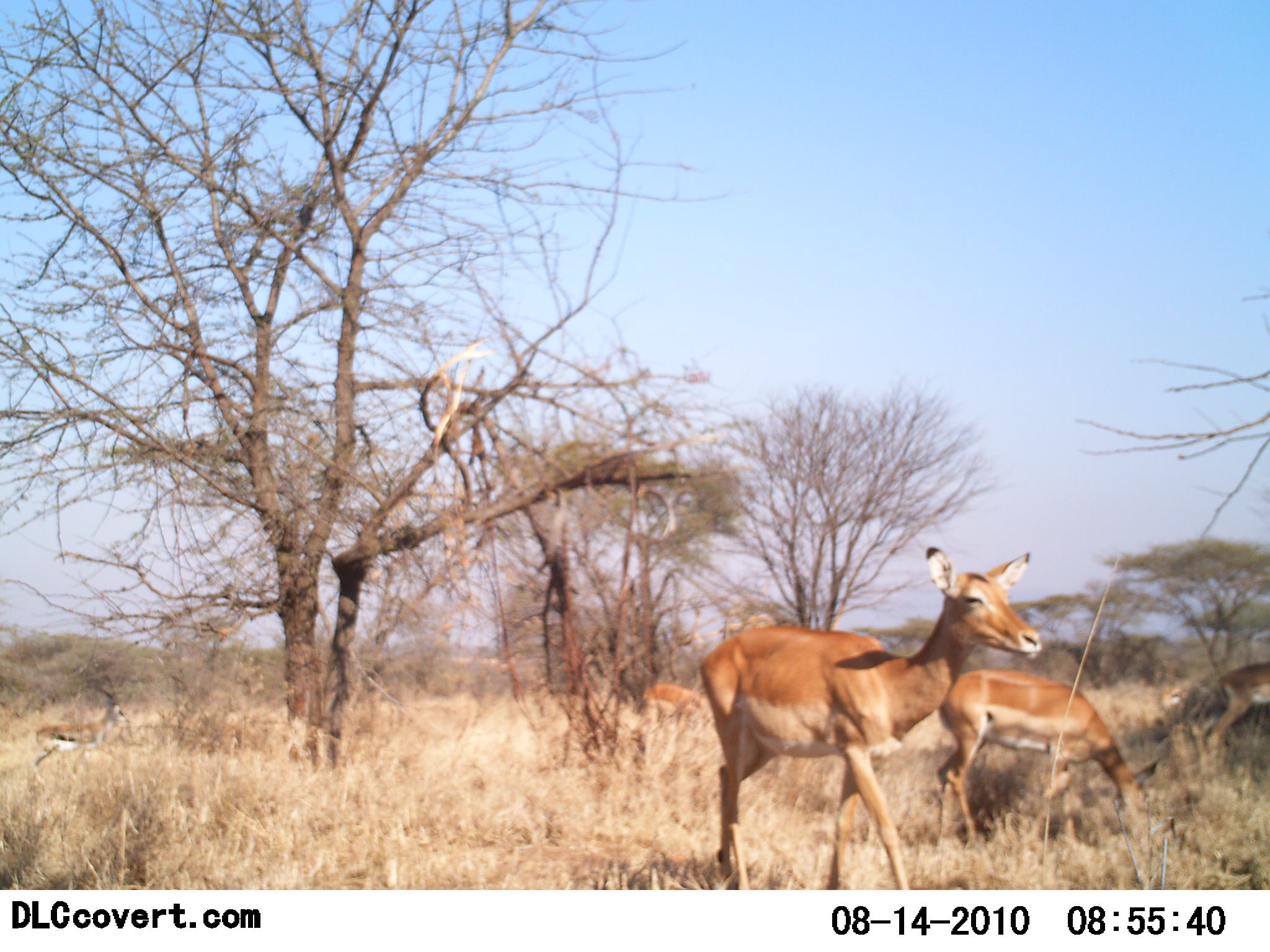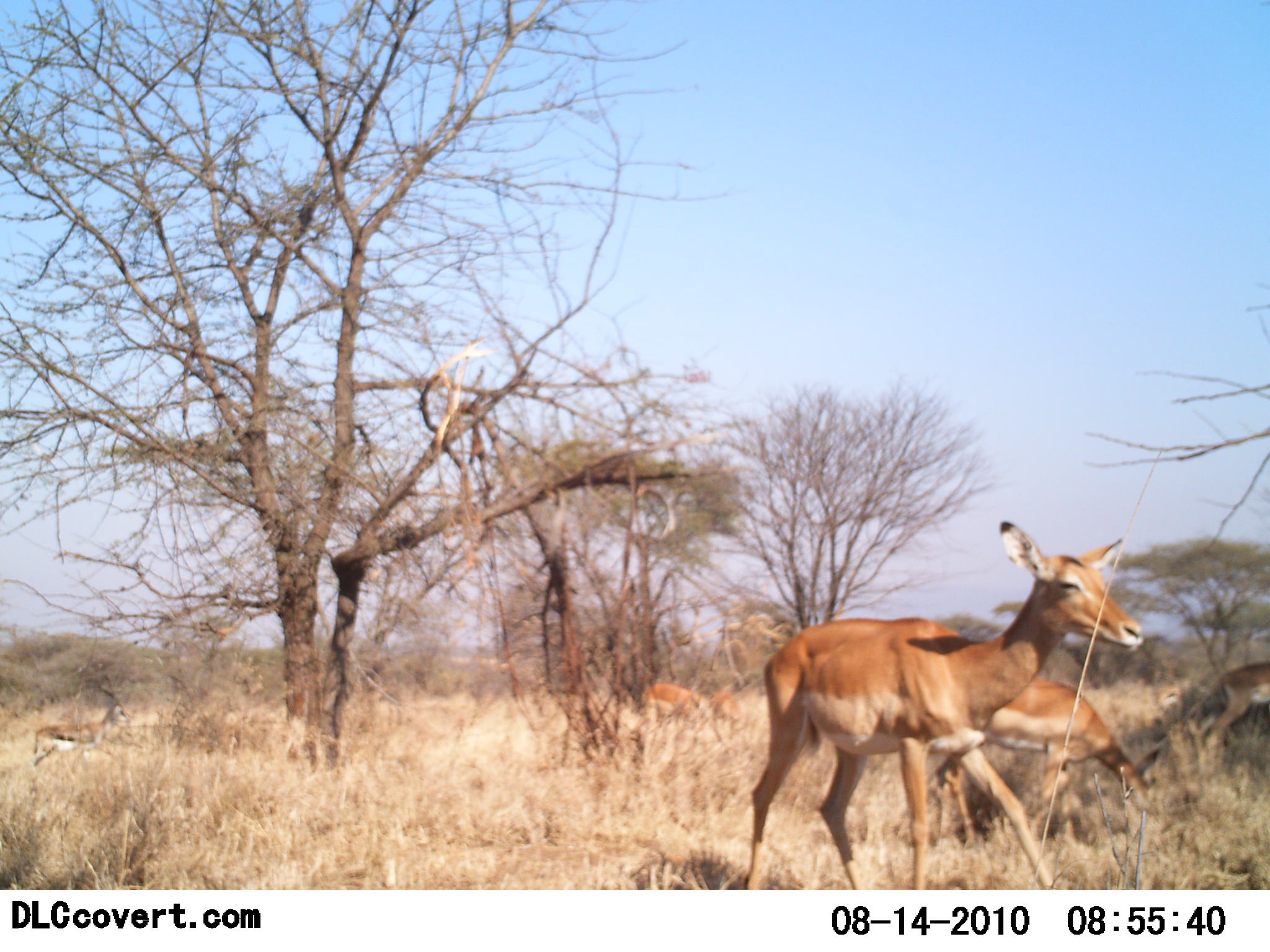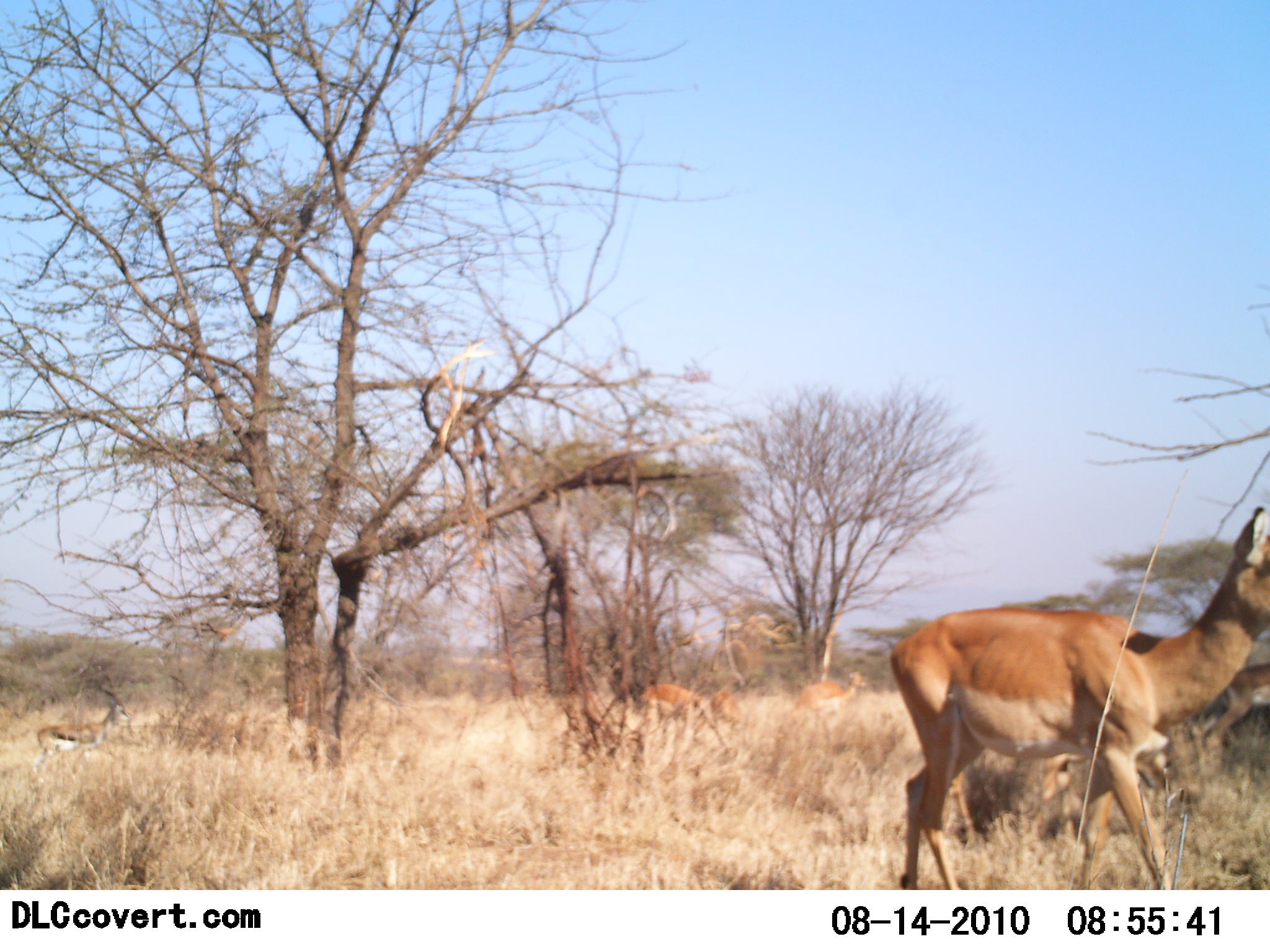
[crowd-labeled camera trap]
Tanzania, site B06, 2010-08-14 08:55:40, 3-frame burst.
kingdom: Animalia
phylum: Chordata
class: Mammalia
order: Artiodactyla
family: Bovidae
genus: Redunca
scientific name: Redunca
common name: reedbuck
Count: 4.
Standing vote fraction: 29%.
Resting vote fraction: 7%.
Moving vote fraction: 71%.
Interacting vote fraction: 0%.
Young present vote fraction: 0%.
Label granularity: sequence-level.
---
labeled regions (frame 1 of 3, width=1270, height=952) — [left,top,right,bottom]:
animal: [696,547,1044,889]; [938,669,1161,848]; [35,678,135,783]; [1208,661,1269,772]; [639,682,702,733]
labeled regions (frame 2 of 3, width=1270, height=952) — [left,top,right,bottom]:
animal: [744,517,1144,888]; [928,677,1162,845]; [35,675,134,765]; [1206,659,1269,764]; [639,682,706,733]; [708,692,743,742]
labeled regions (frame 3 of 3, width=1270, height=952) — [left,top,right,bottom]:
animal: [889,505,1270,891]; [31,684,132,778]; [1201,665,1270,744]; [634,683,704,745]; [796,675,865,725]; [706,690,743,750]